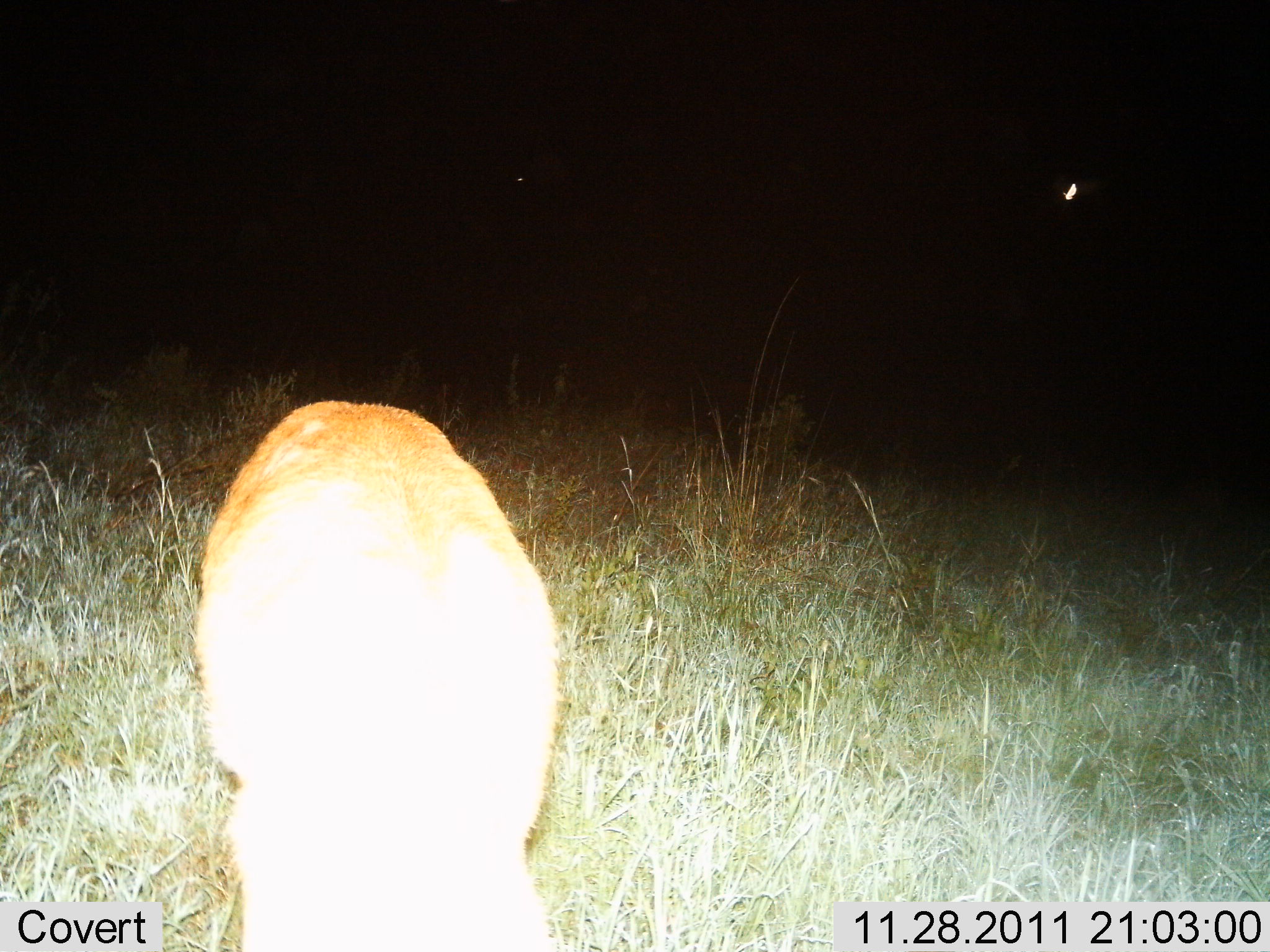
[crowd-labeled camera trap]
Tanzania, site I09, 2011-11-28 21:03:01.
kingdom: Animalia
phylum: Chordata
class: Mammalia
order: Carnivora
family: Felidae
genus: Panthera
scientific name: Panthera leo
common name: lion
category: lionfemale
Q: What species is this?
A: Lionfemale (lion) (Panthera leo).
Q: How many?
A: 1.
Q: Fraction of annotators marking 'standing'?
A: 67%.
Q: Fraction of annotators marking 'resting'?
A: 33%.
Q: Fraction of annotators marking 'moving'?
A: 0%.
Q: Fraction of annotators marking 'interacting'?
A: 0%.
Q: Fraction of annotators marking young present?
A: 0%.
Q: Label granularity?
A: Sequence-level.